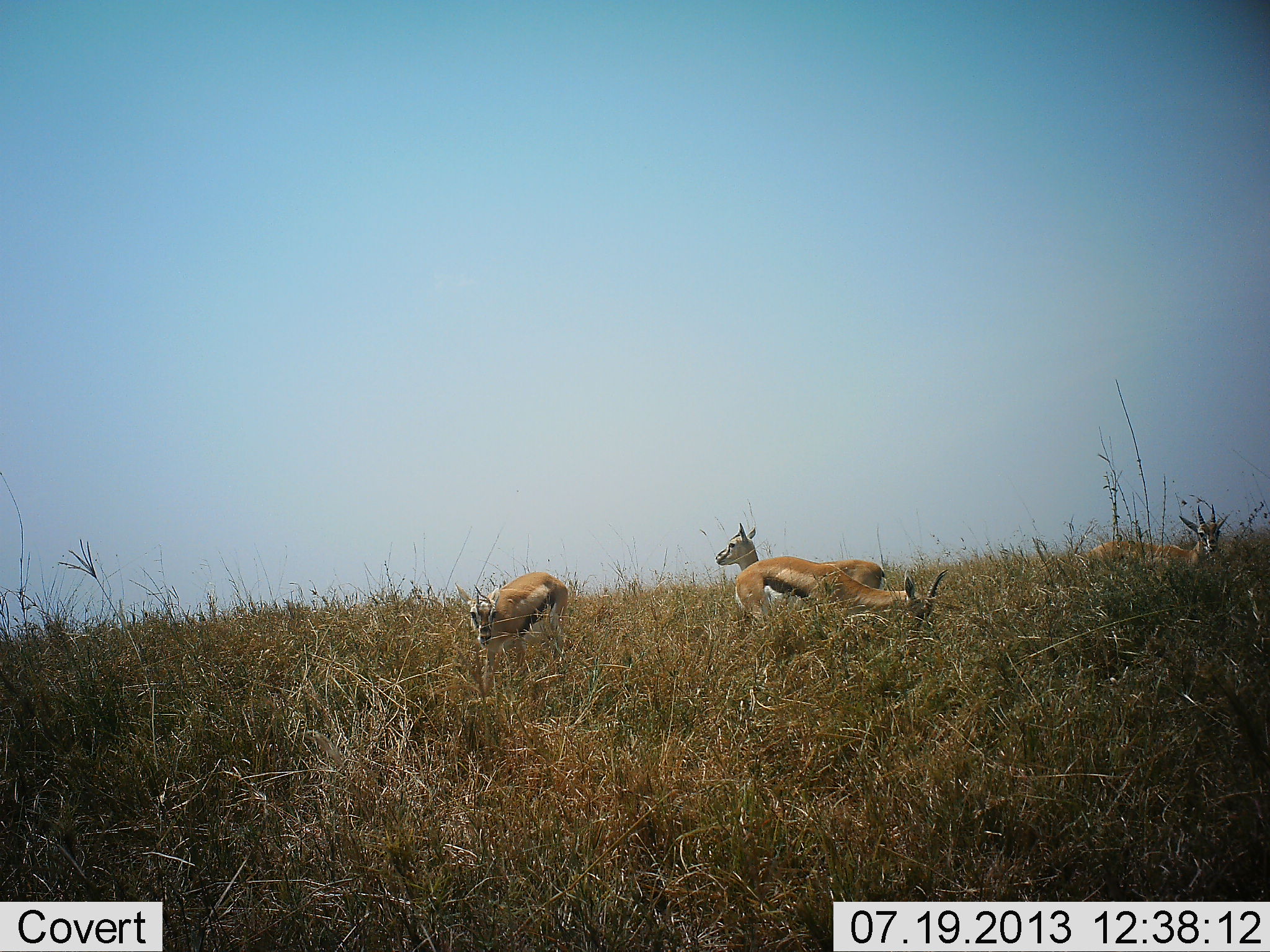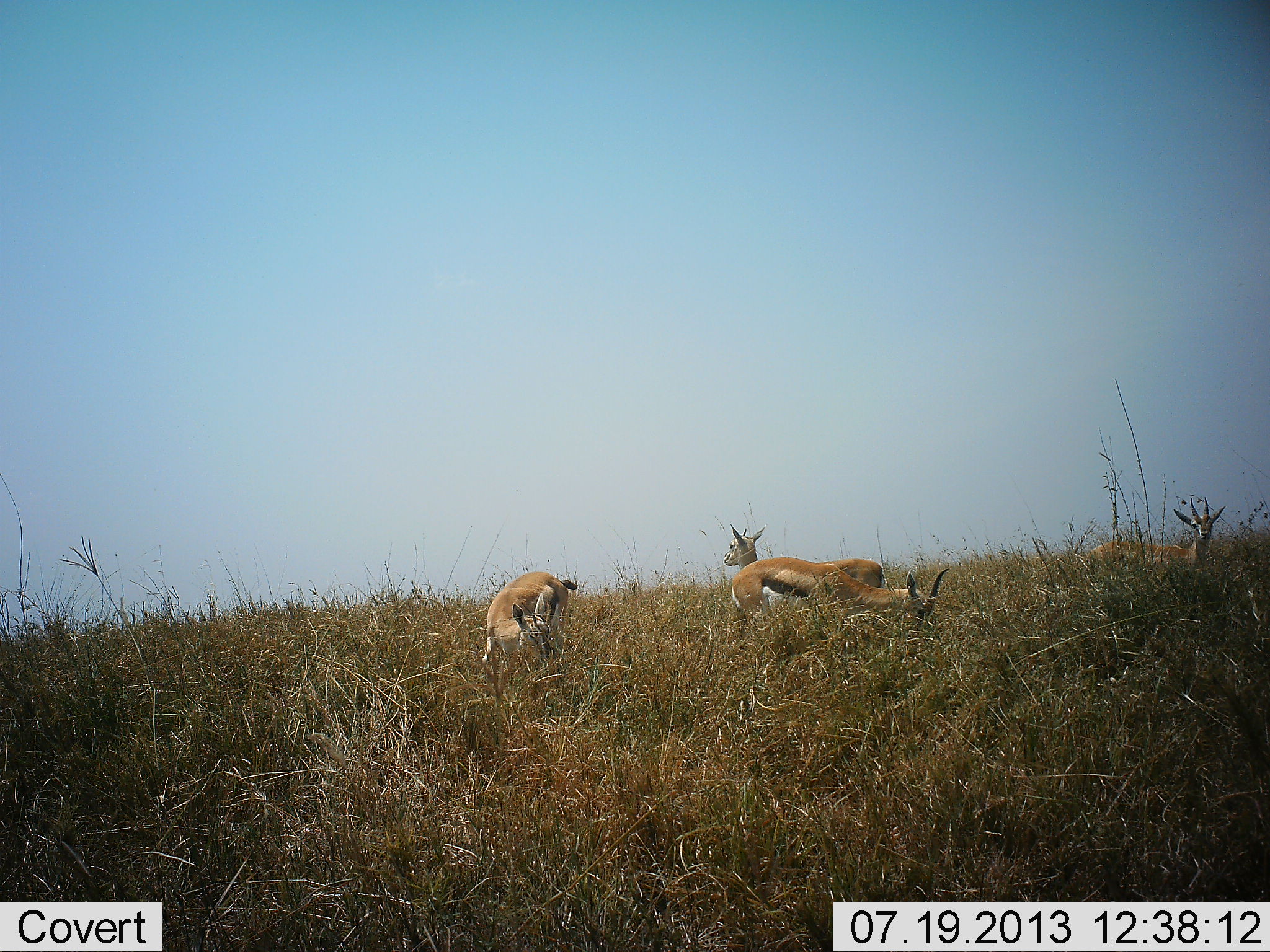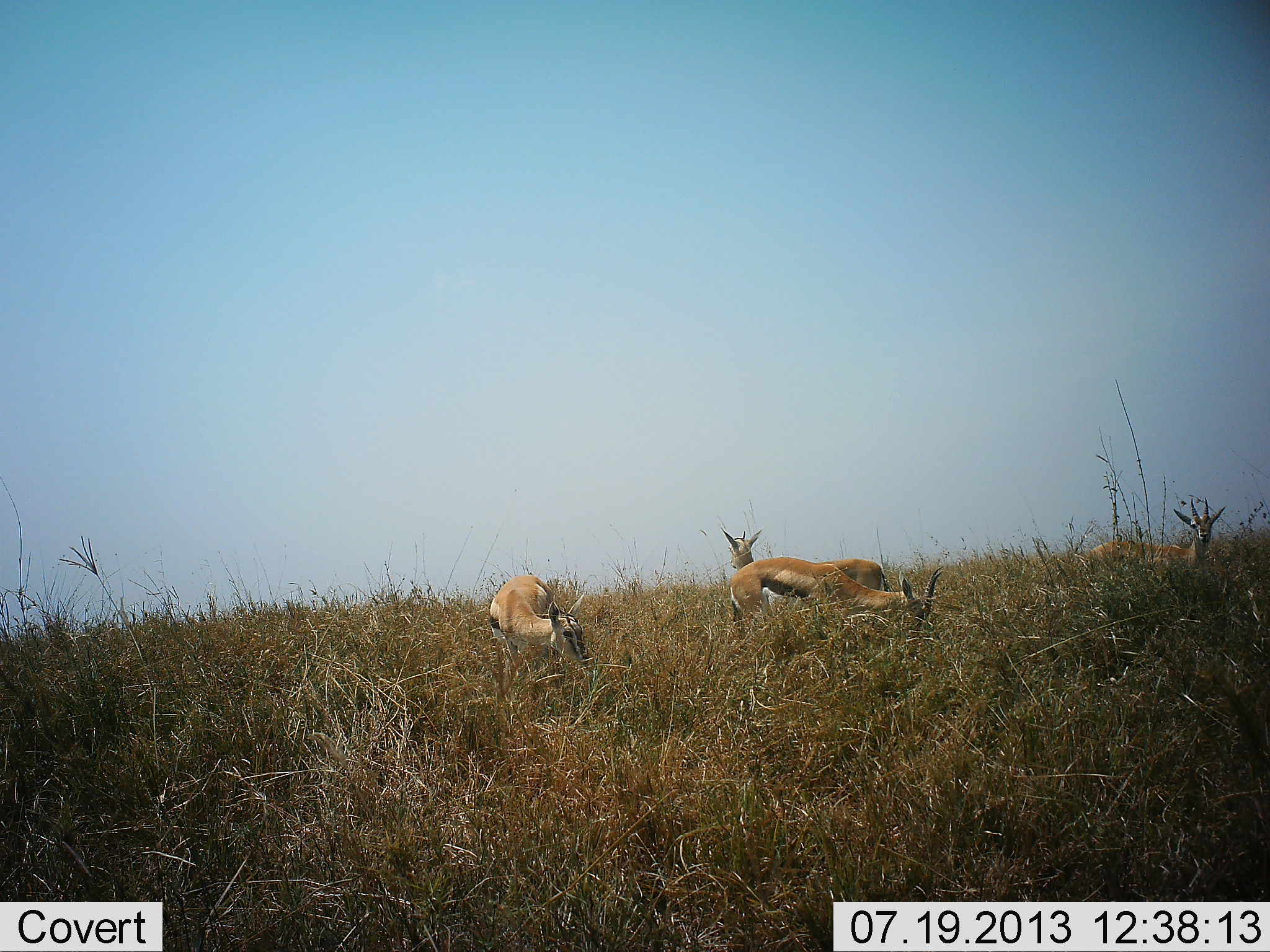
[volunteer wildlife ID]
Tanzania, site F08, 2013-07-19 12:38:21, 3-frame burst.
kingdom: Animalia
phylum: Chordata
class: Mammalia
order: Artiodactyla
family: Bovidae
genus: Eudorcas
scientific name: Eudorcas thomsonii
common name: thomson's gazelle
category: gazellethomsons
Gazellethomsons (thomson's gazelle) (Eudorcas thomsonii), count 4. Behavior (volunteer vote fractions): standing 65%, resting 10%, moving 25%, interacting 0%. Young present (vote fraction): 5%. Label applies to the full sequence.